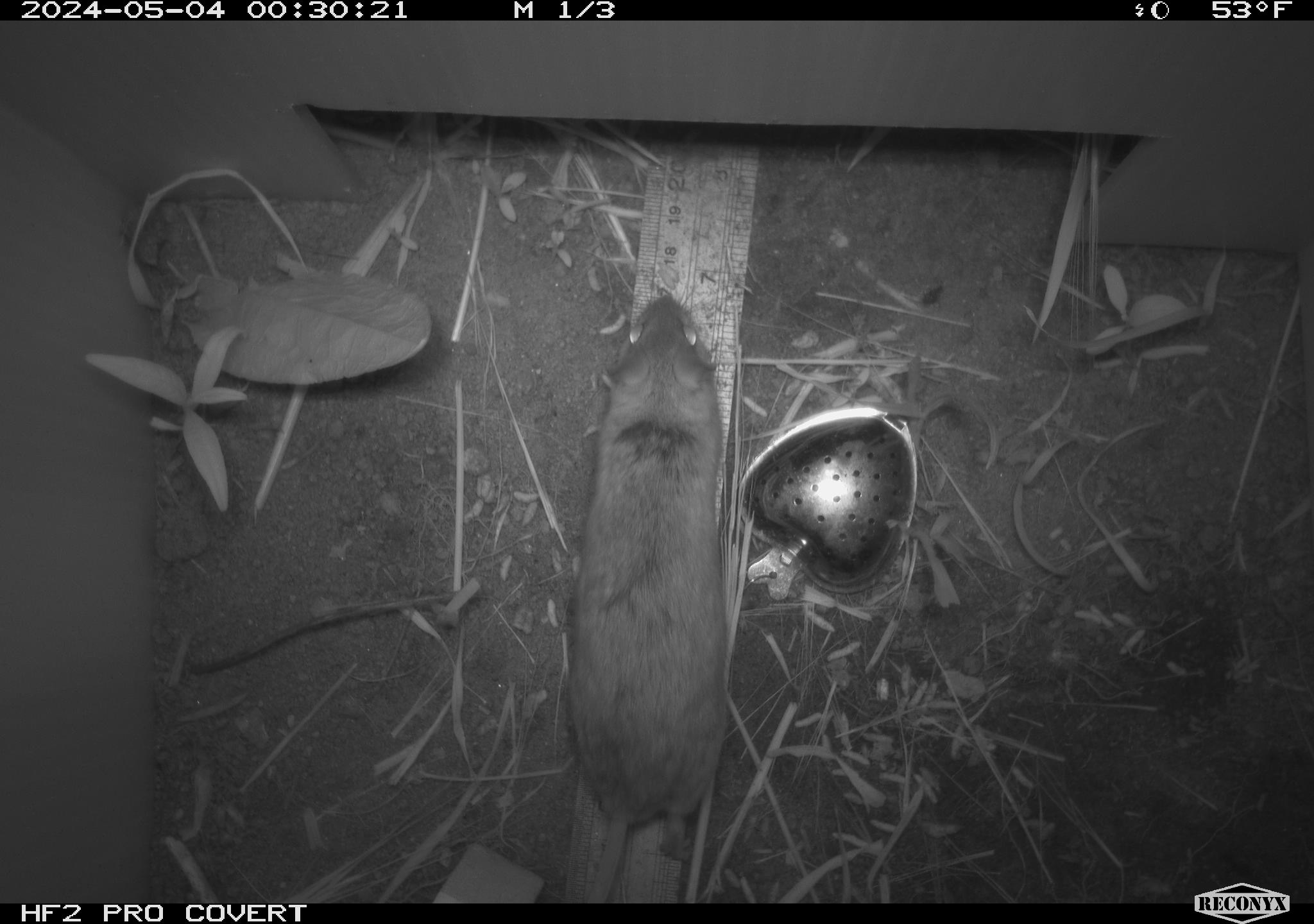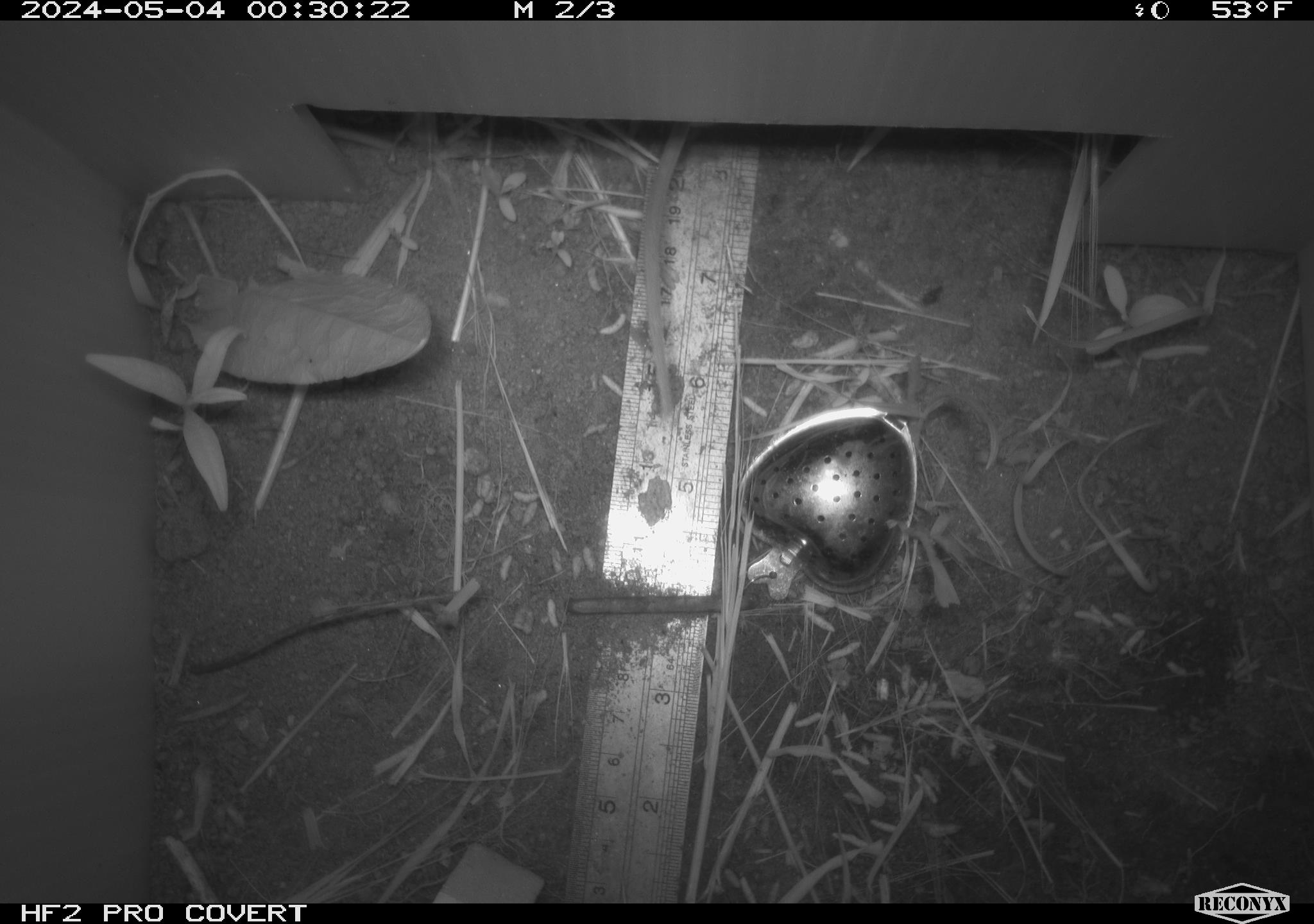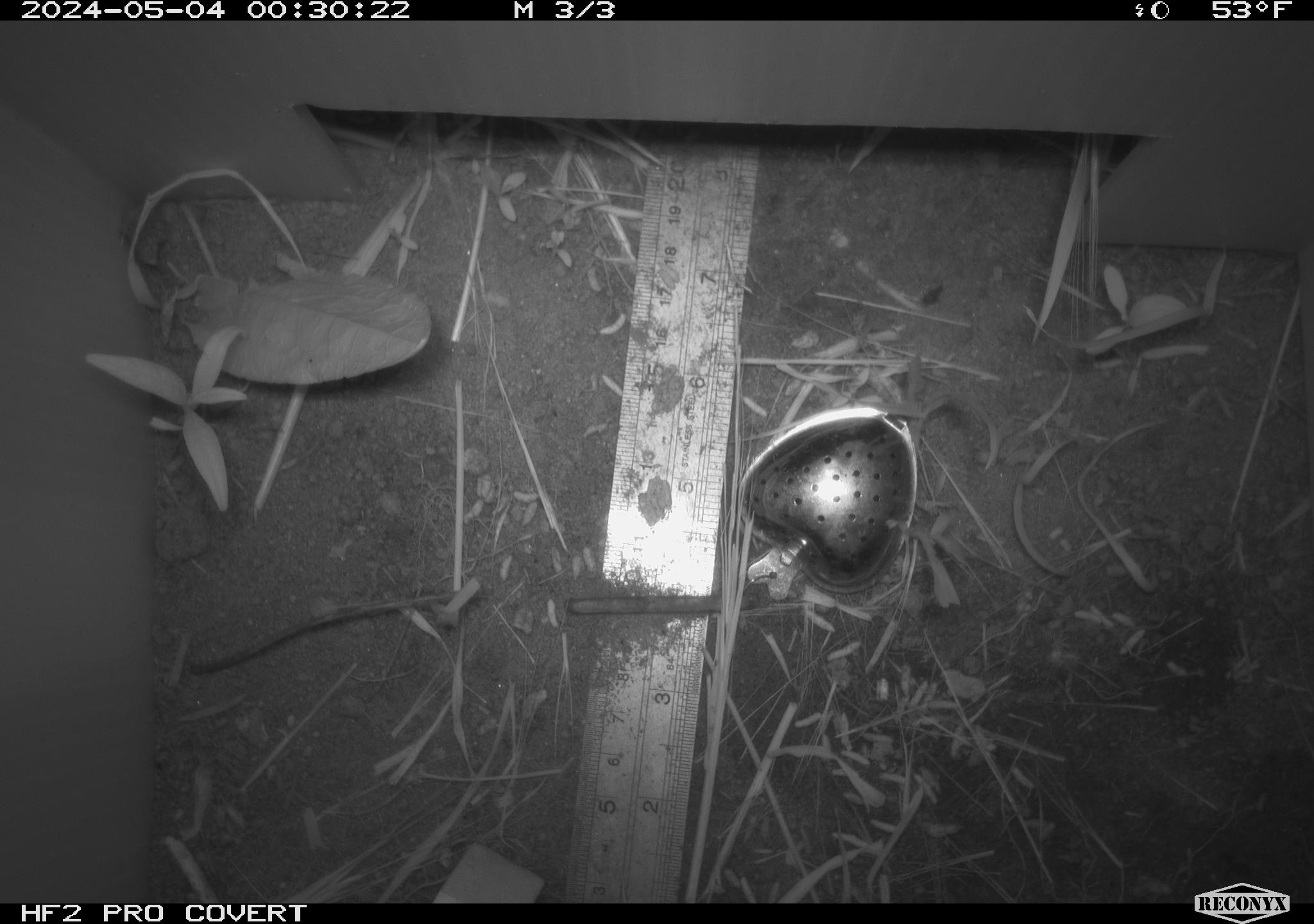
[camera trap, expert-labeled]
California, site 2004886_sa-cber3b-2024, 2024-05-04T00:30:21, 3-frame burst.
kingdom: Animalia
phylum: Chordata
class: Mammalia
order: Rodentia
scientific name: Rodentia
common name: mouse species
Mouse species (Rodentia).